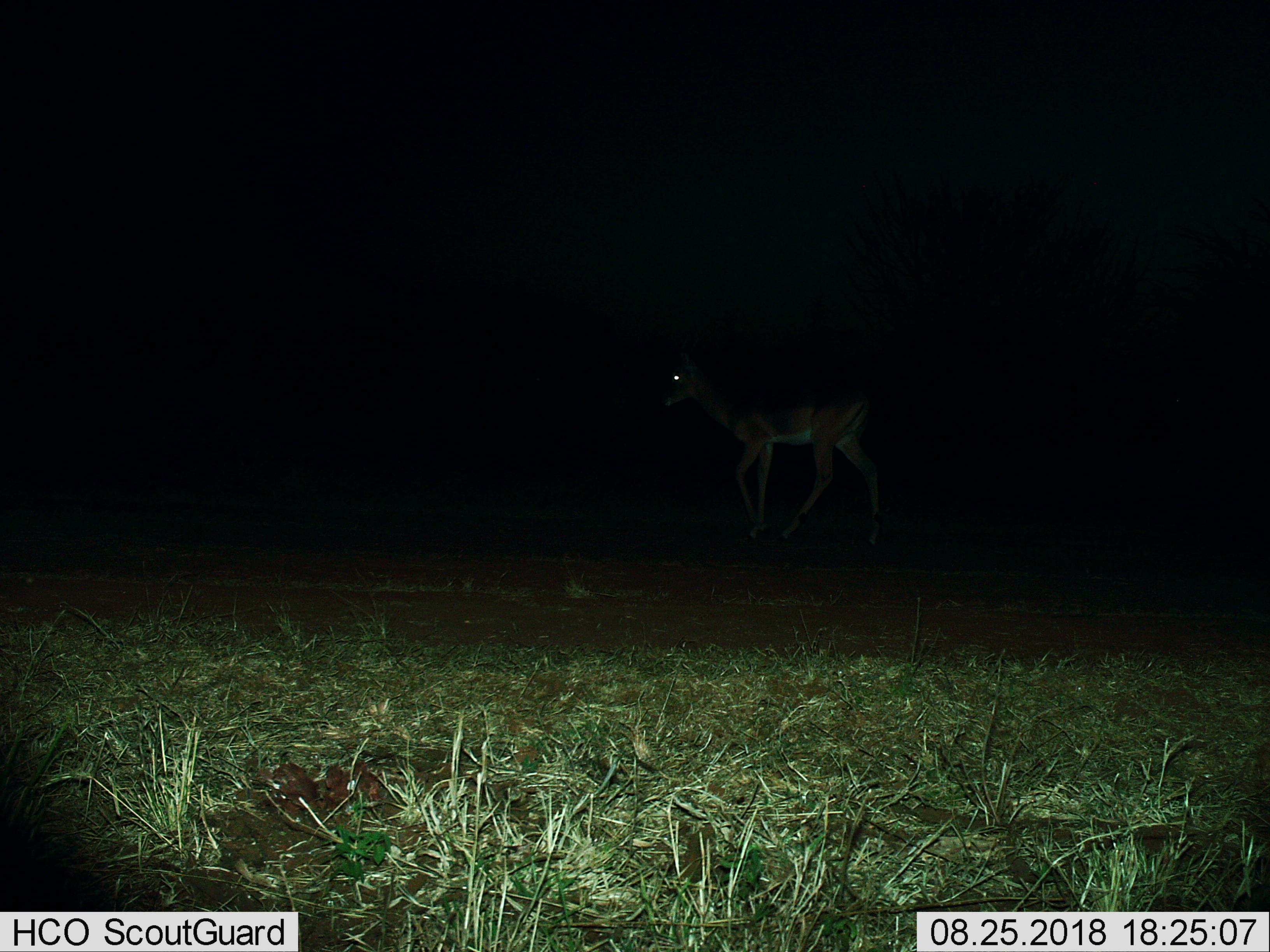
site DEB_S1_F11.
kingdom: Animalia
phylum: Chordata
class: Mammalia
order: Artiodactyla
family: Bovidae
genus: Aepyceros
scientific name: Aepyceros melampus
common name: impala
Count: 1.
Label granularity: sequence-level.